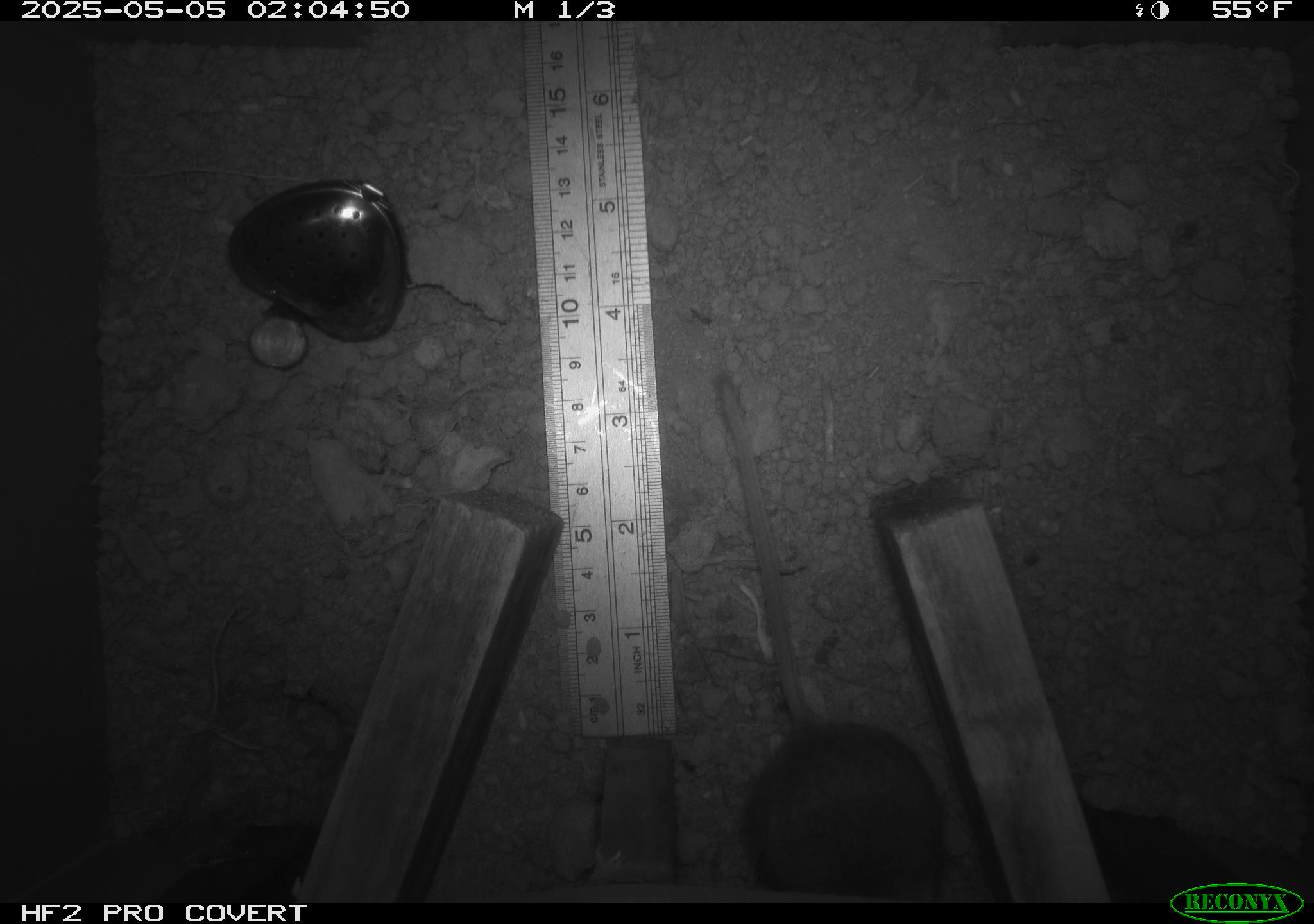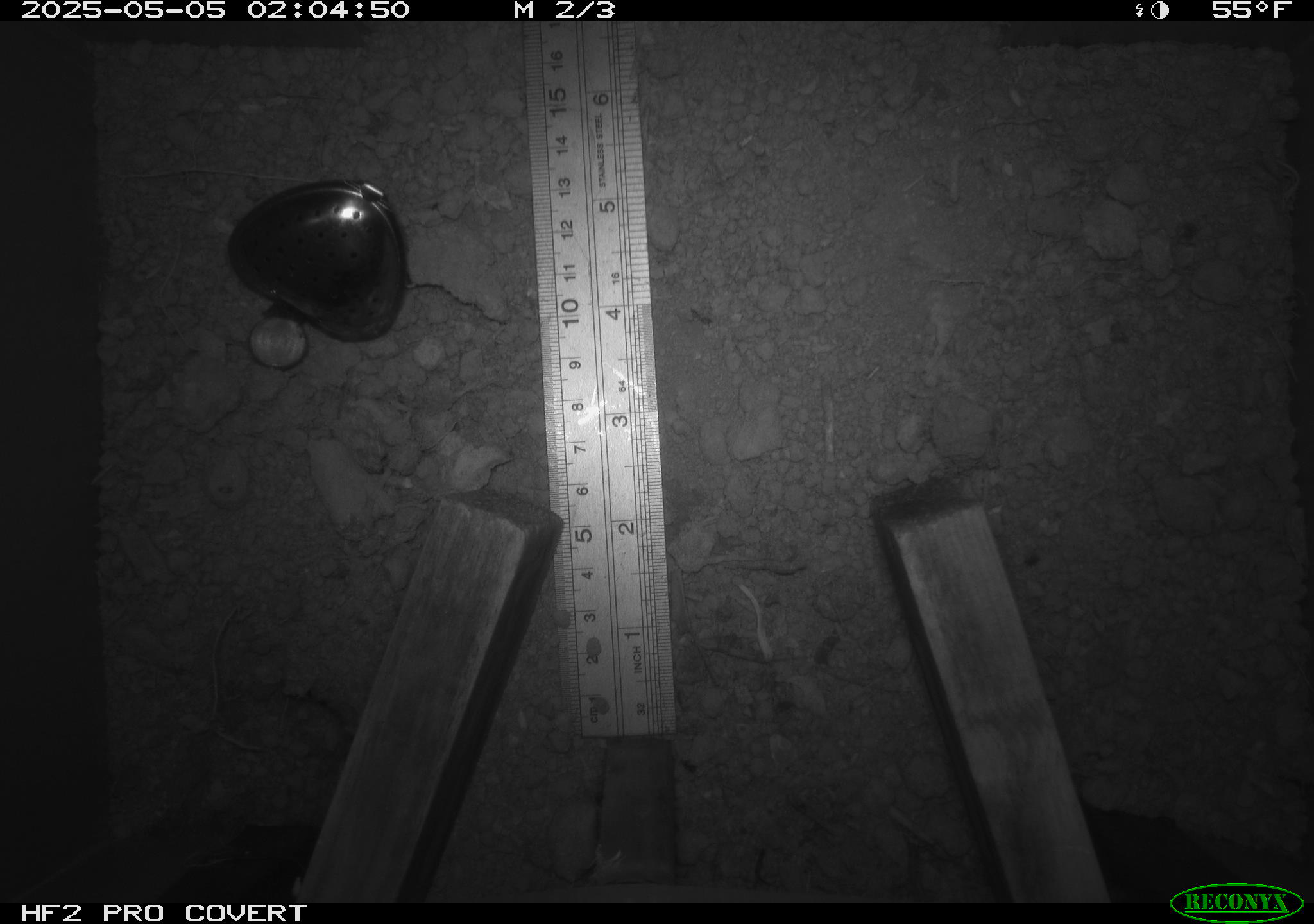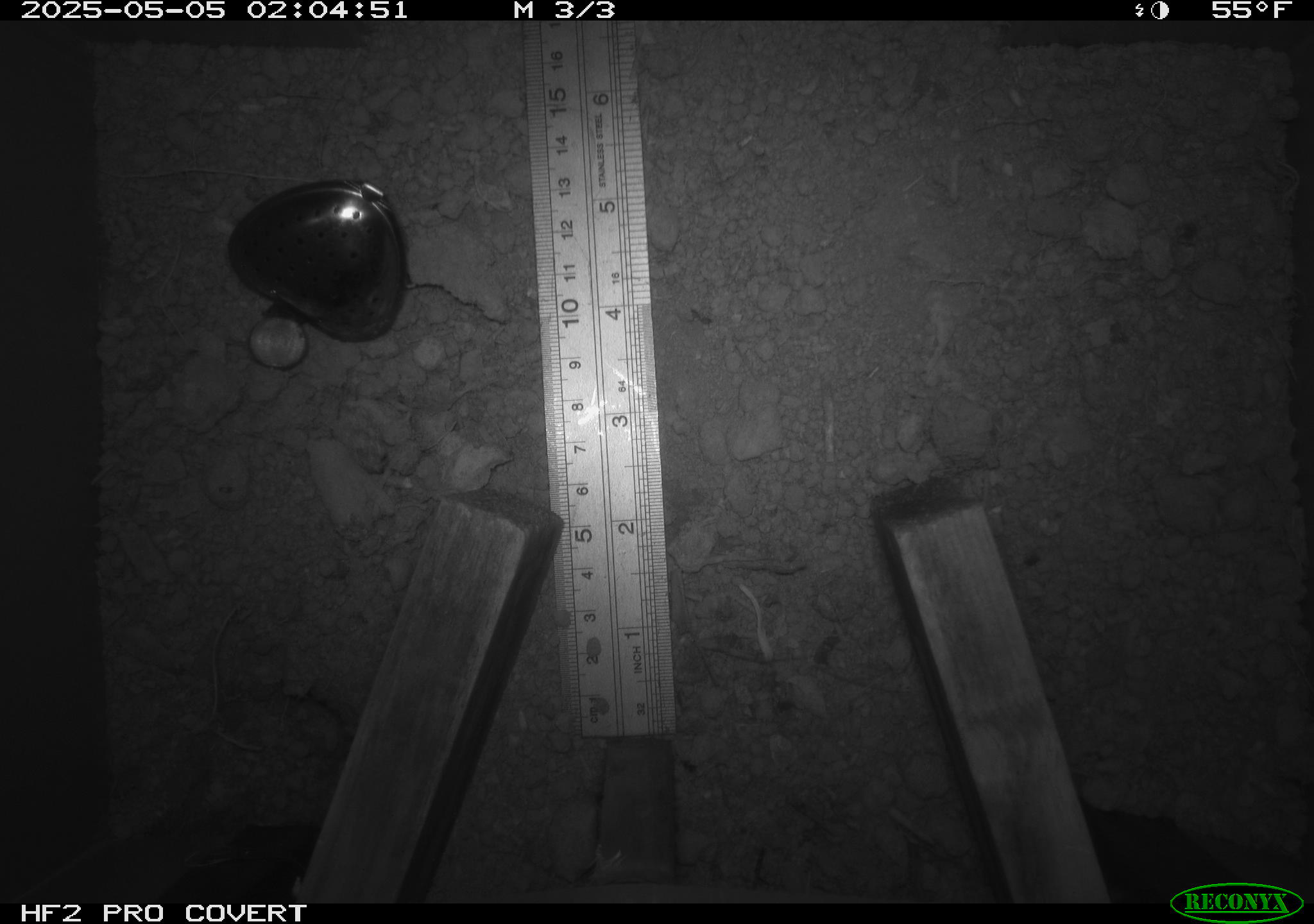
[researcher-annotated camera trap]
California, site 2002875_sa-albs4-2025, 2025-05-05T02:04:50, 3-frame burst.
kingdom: Animalia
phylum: Chordata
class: Mammalia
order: Rodentia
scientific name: Rodentia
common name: mouse species